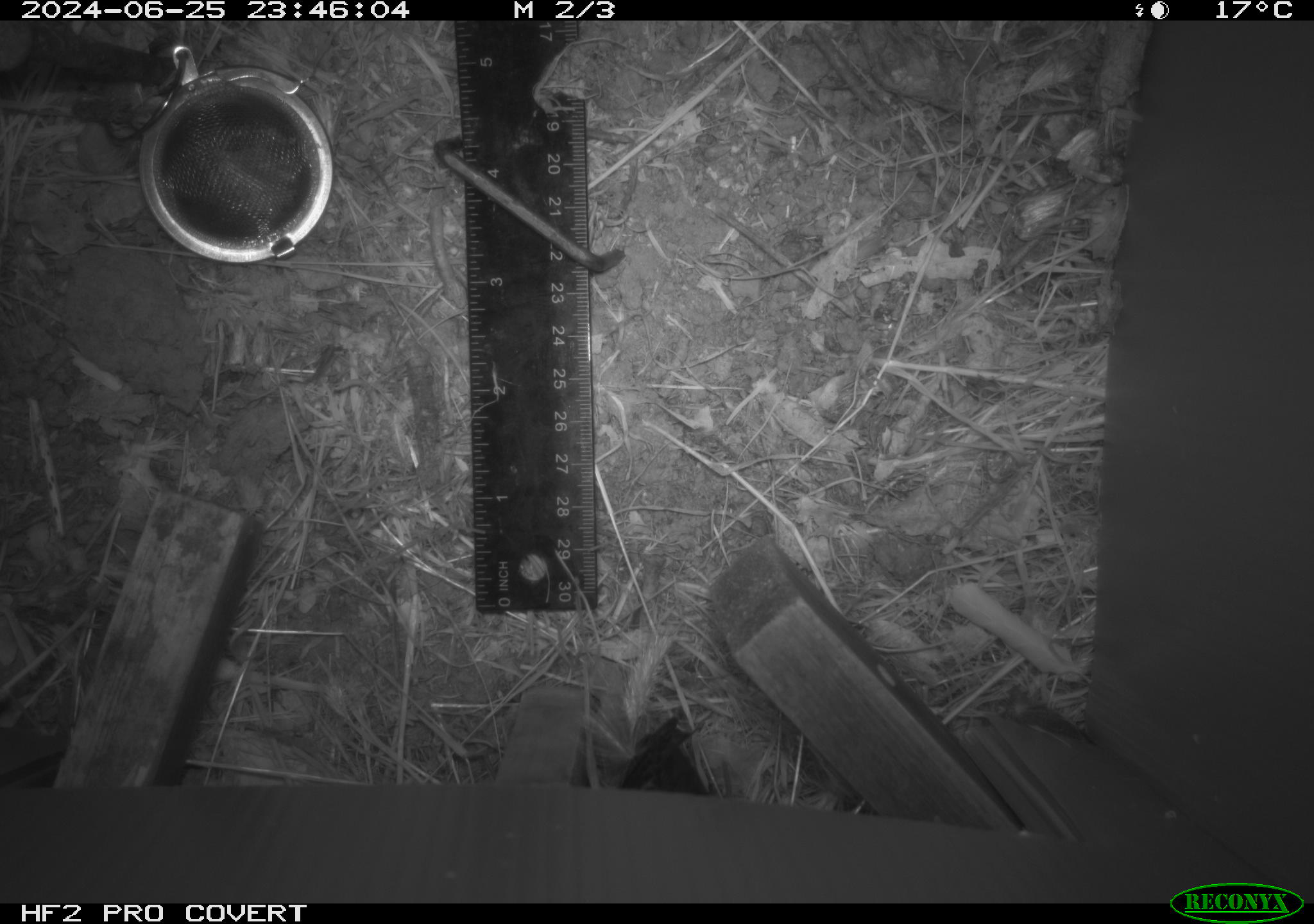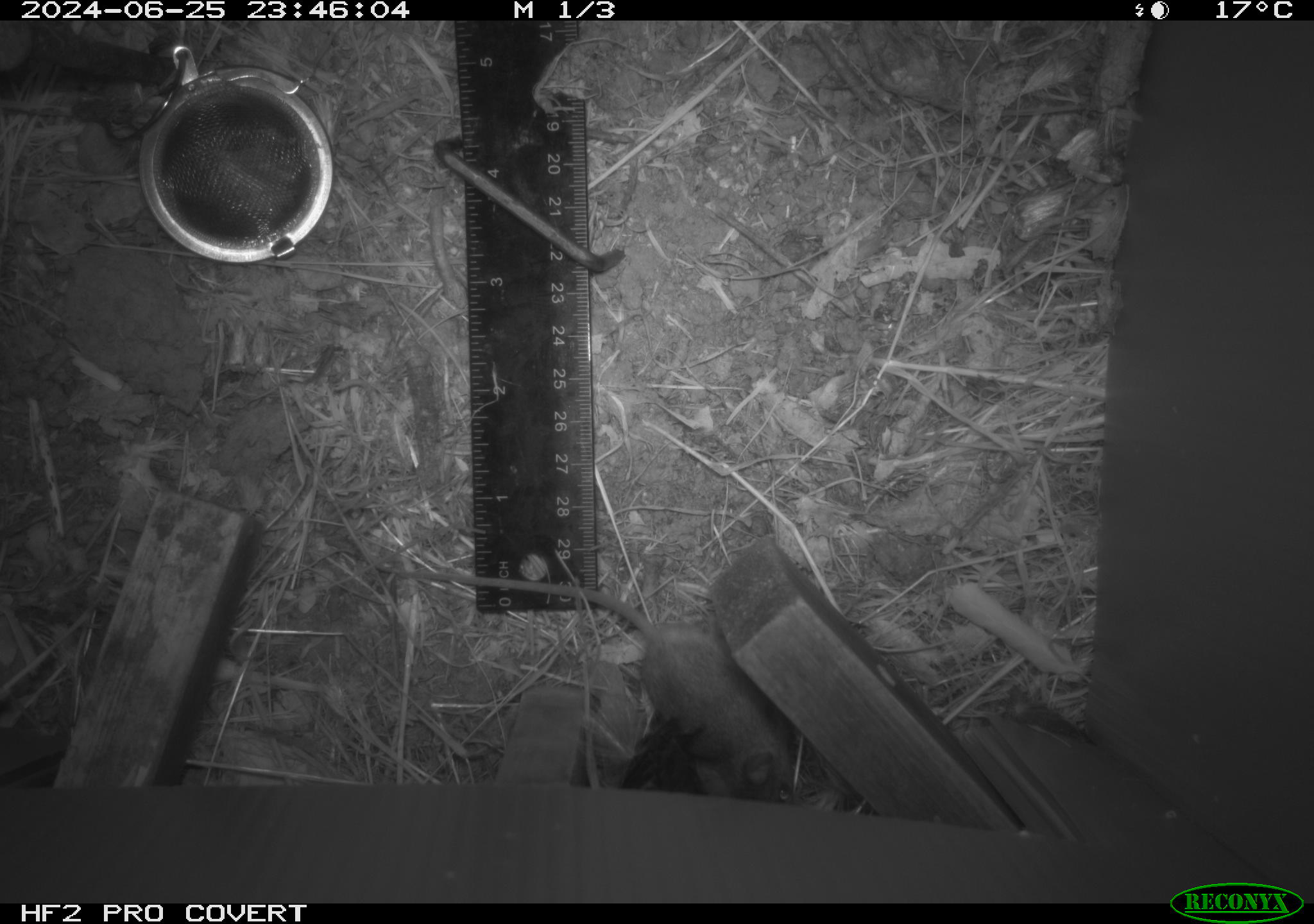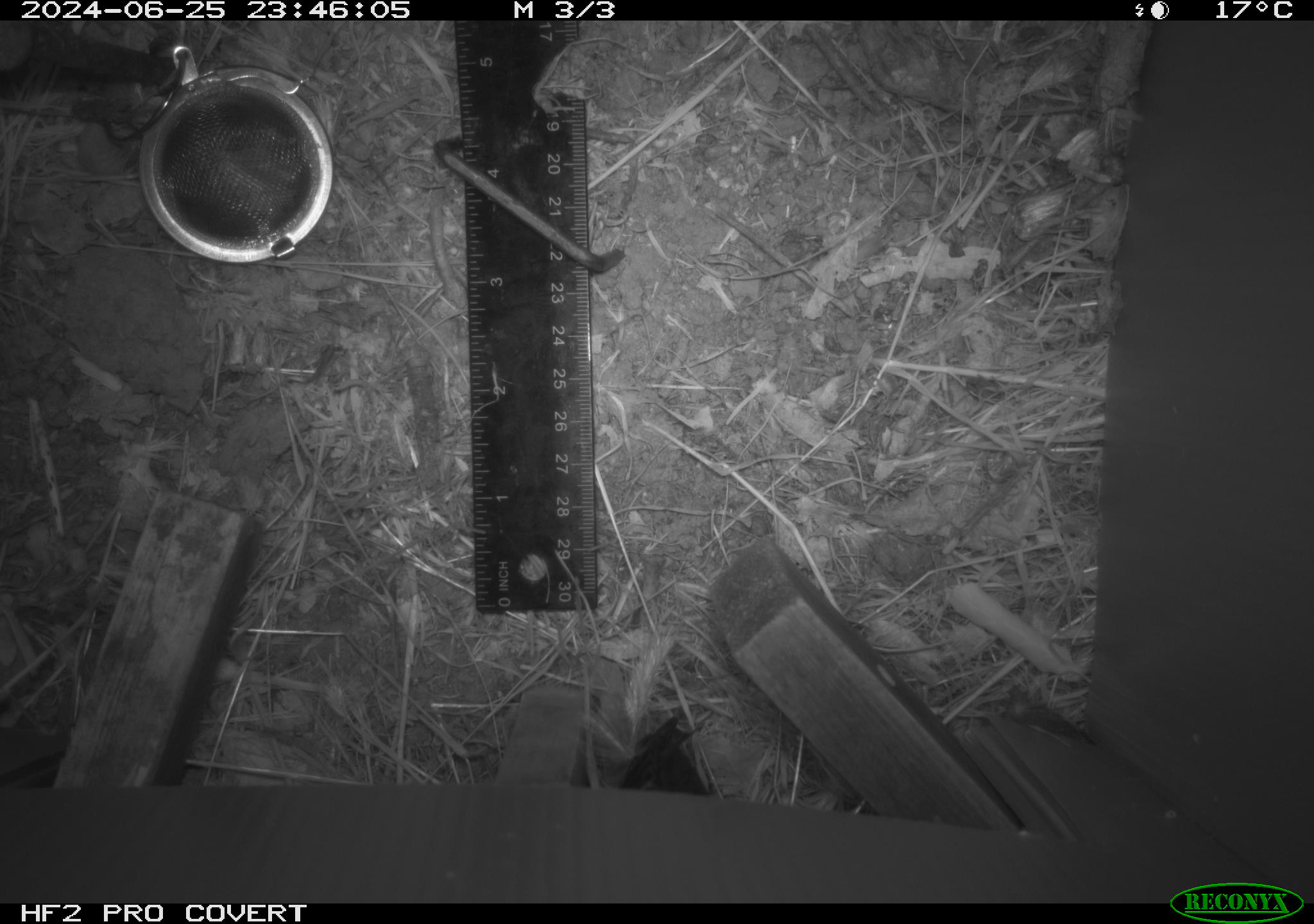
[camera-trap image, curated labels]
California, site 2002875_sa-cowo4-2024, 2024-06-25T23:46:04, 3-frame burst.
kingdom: Animalia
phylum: Chordata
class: Mammalia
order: Rodentia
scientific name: Rodentia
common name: mouse species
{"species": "mouse species (Rodentia)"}